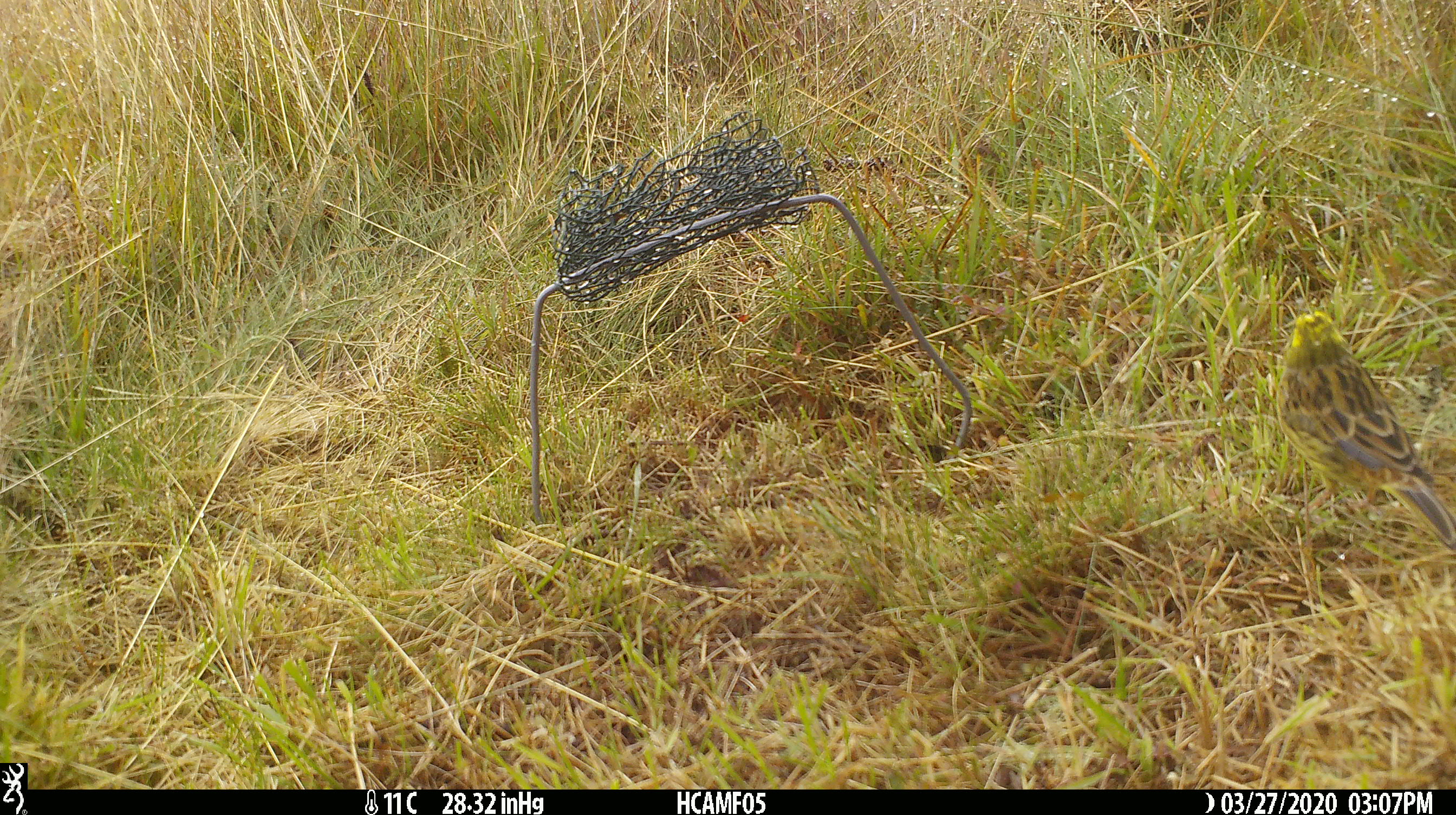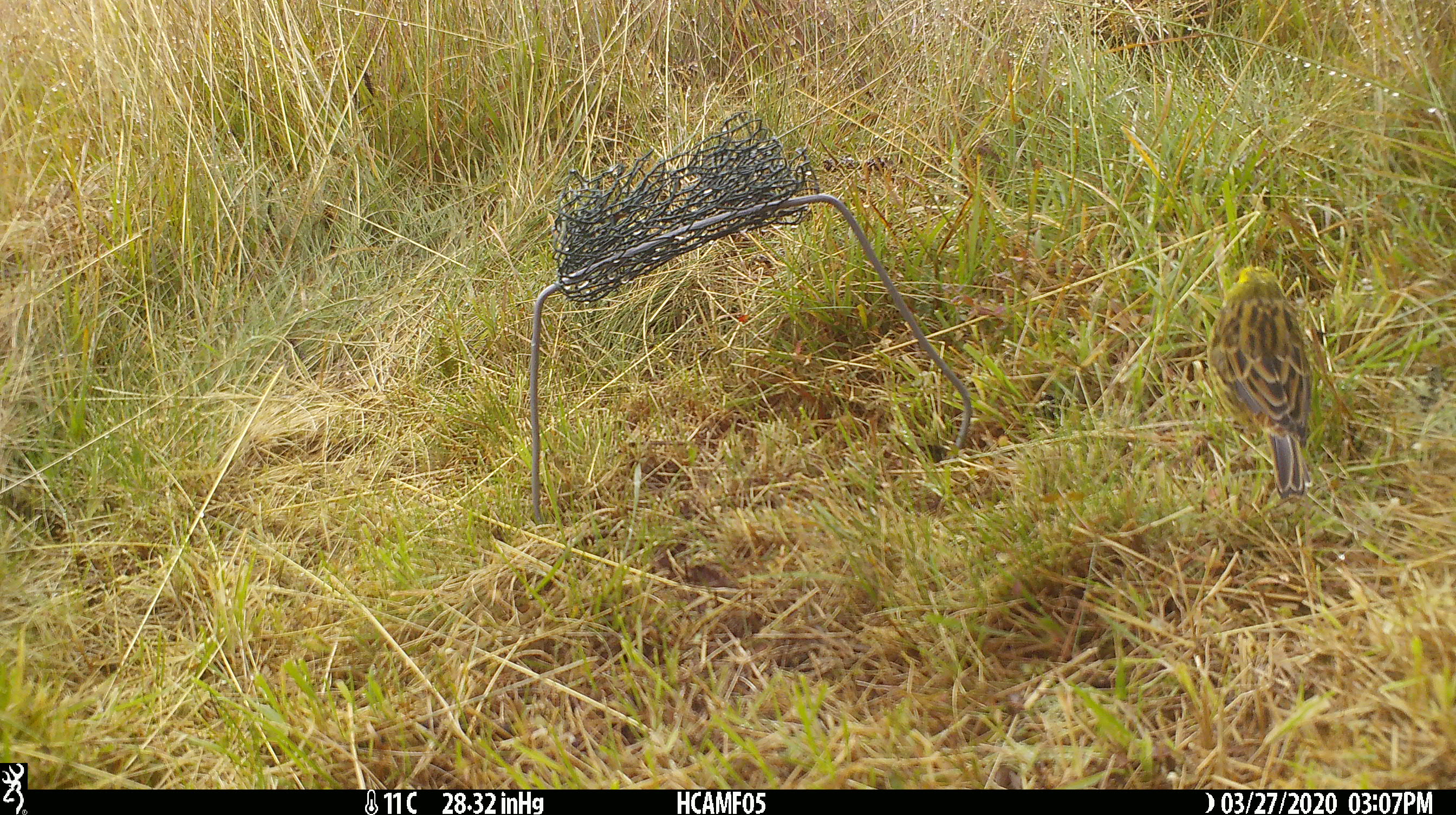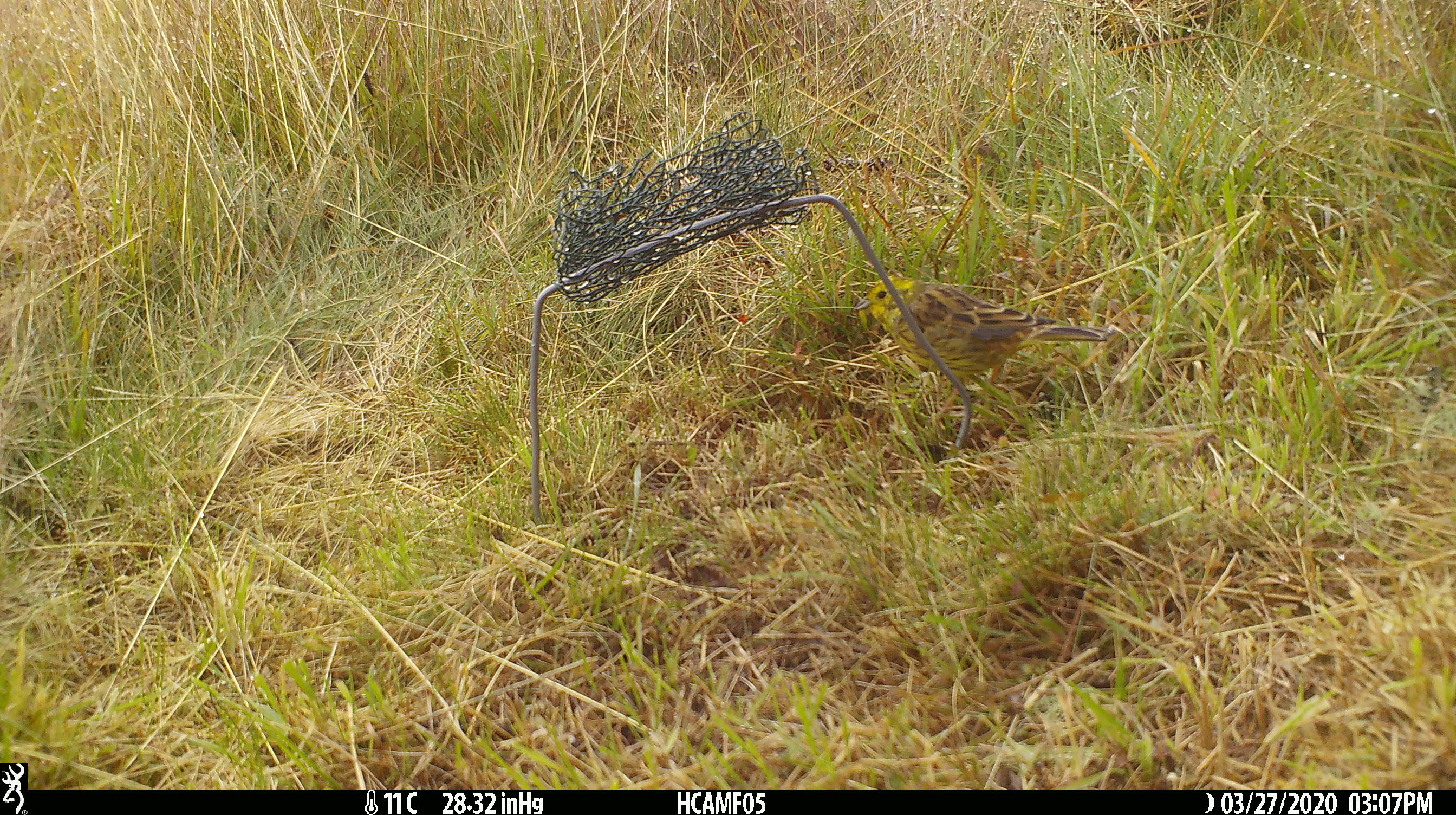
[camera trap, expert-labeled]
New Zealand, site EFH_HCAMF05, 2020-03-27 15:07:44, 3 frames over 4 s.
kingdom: Animalia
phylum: Chordata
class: Aves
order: Passeriformes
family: Emberizidae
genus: Emberiza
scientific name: Emberiza citrinella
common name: yellowhammer